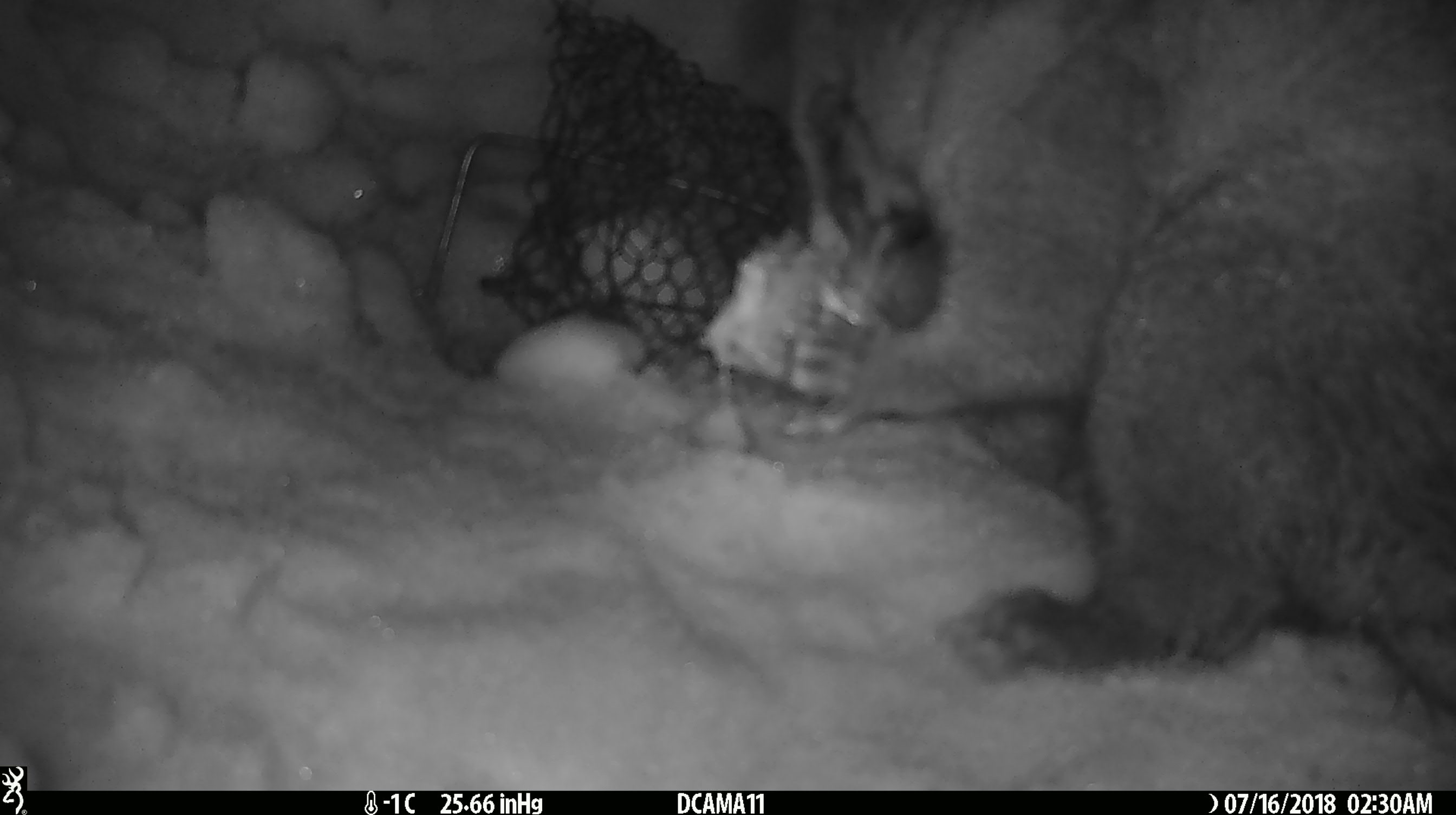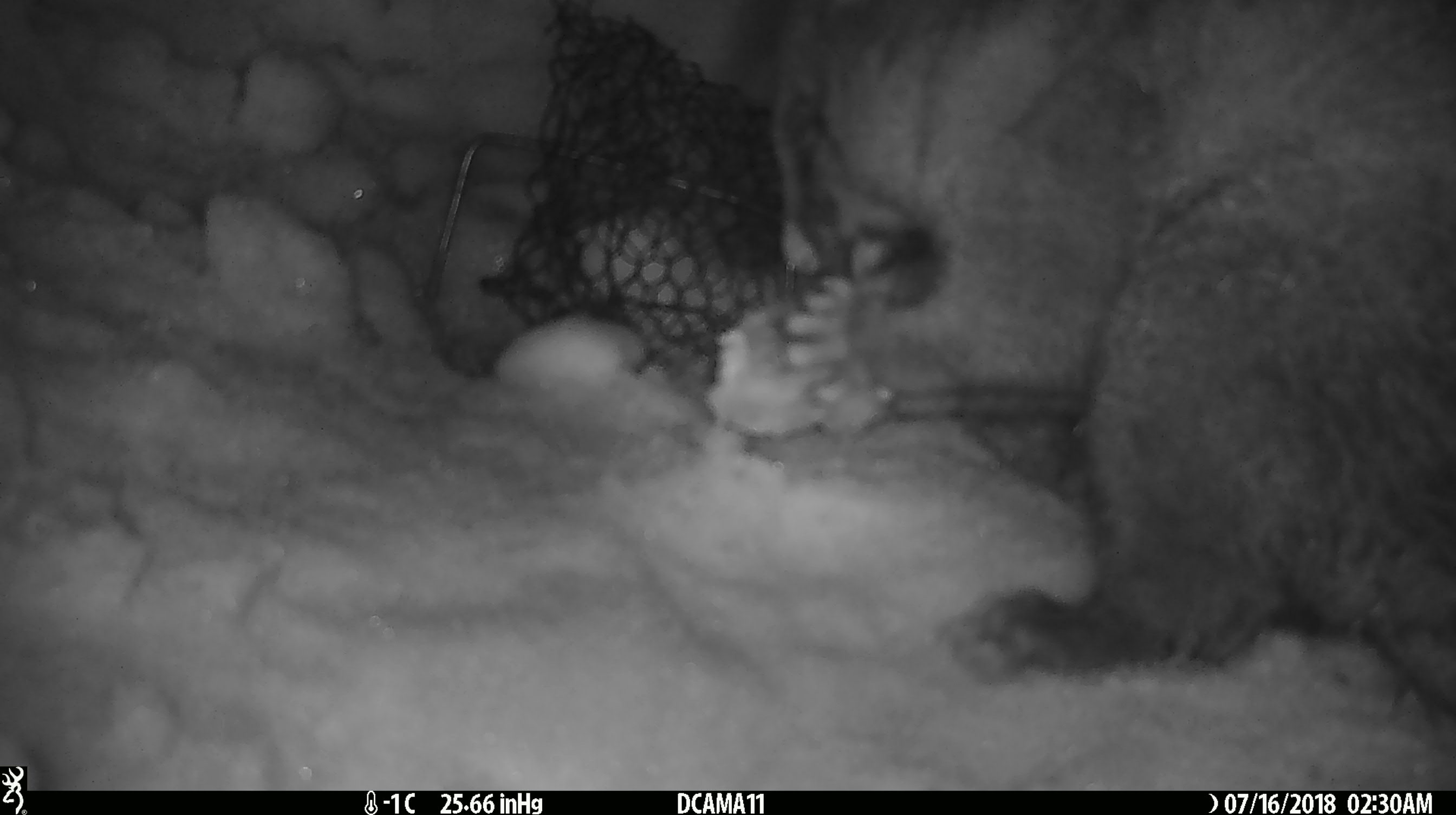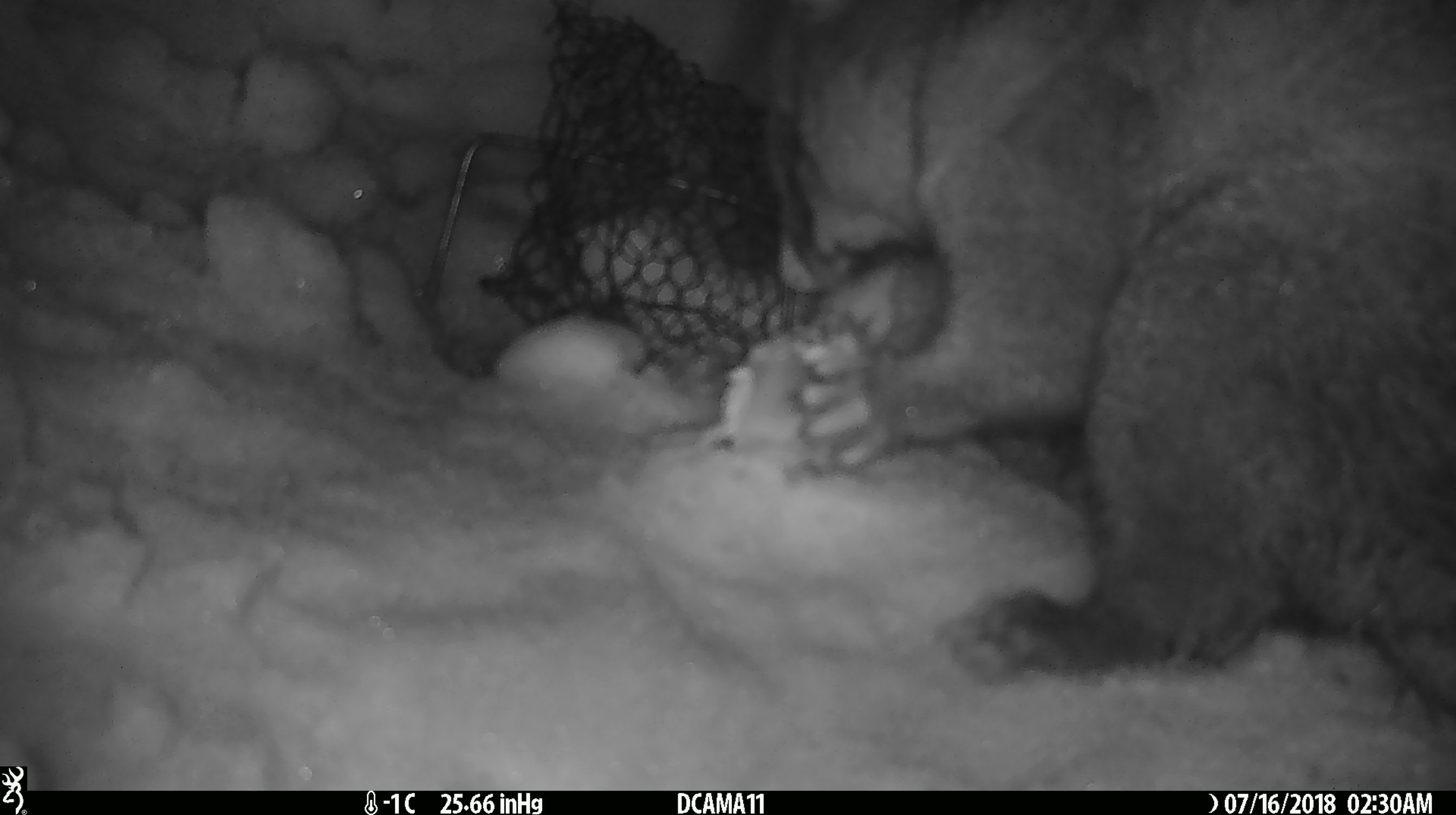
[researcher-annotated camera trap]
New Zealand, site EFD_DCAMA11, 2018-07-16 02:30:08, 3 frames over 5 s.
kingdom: Animalia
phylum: Chordata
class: Mammalia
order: Diprotodontia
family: Phalangeridae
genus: Trichosurus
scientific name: Trichosurus vulpecula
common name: common brushtail possum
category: possum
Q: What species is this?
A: Possum (common brushtail possum) (Trichosurus vulpecula).